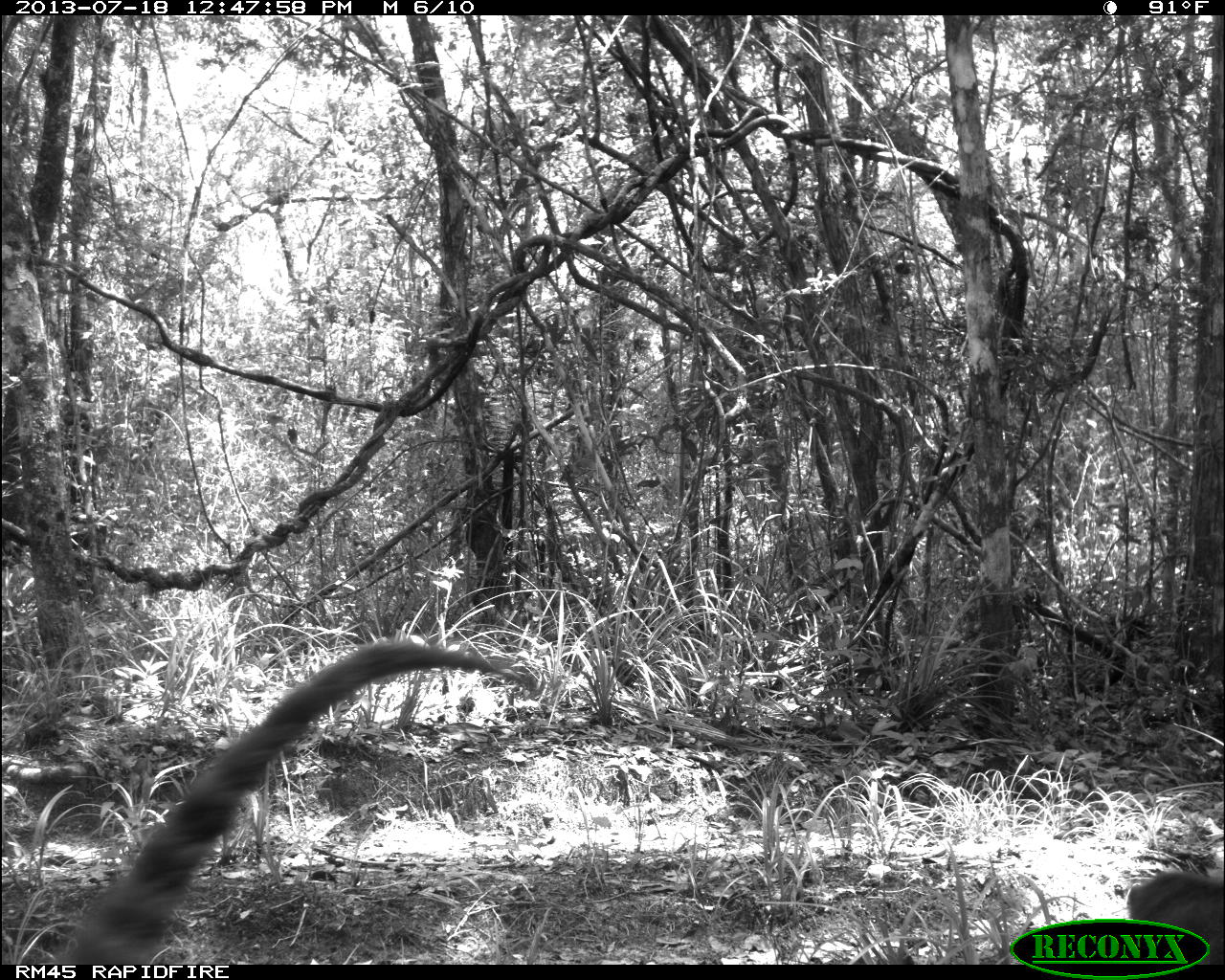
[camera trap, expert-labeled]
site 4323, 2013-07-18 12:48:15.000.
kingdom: Animalia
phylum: Chordata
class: Mammalia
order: Carnivora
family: Procyonidae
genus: Nasua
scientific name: Nasua narica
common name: white-nosed coati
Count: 4.